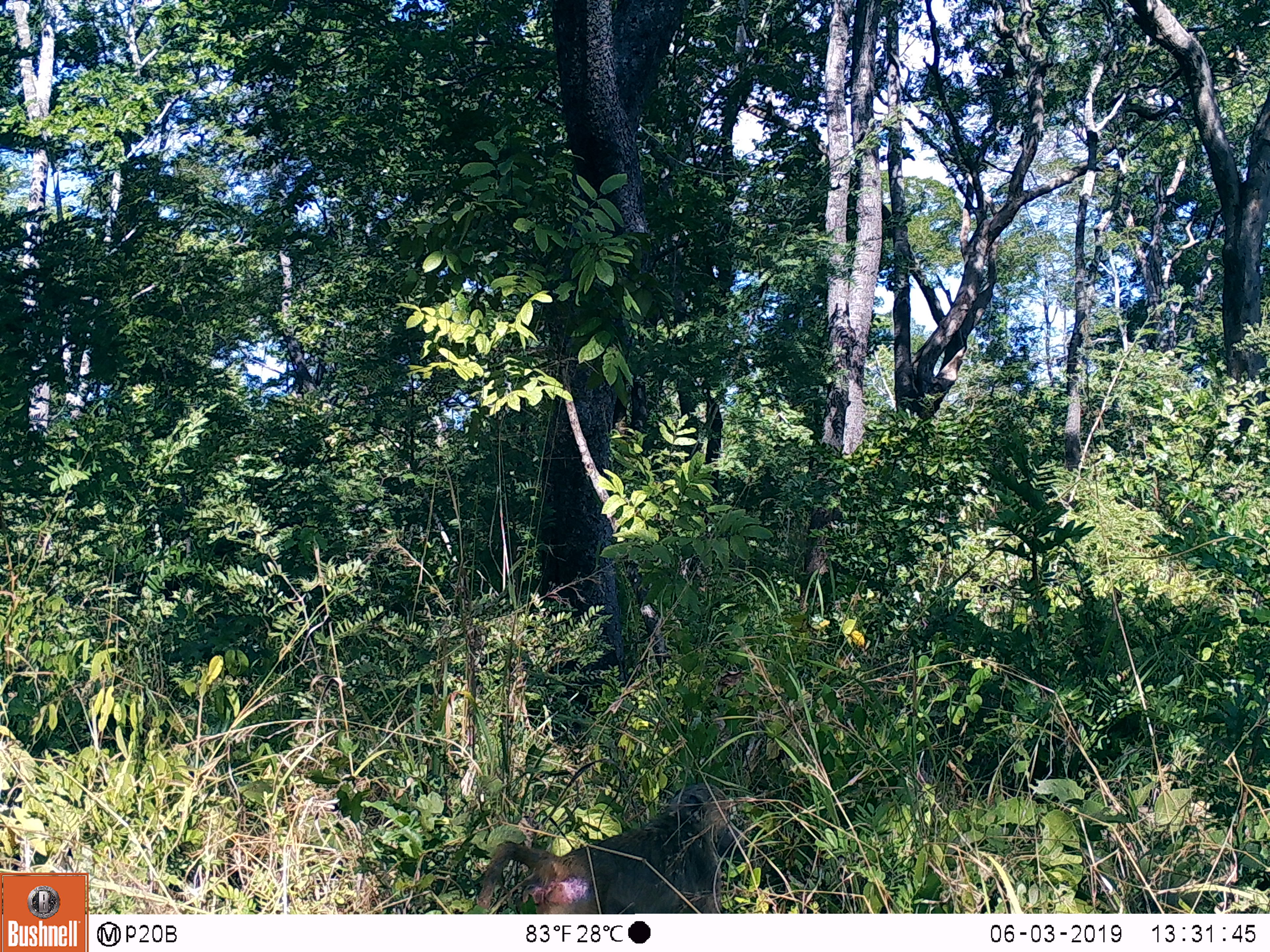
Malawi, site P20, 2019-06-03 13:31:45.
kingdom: Animalia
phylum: Chordata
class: Mammalia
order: Primates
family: Cercopithecidae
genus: Papio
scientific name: Papio cynocephalus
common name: yellow baboon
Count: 1.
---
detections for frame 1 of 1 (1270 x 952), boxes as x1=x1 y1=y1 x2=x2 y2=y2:
yellow baboon: x1=465 y1=778 x2=749 y2=912